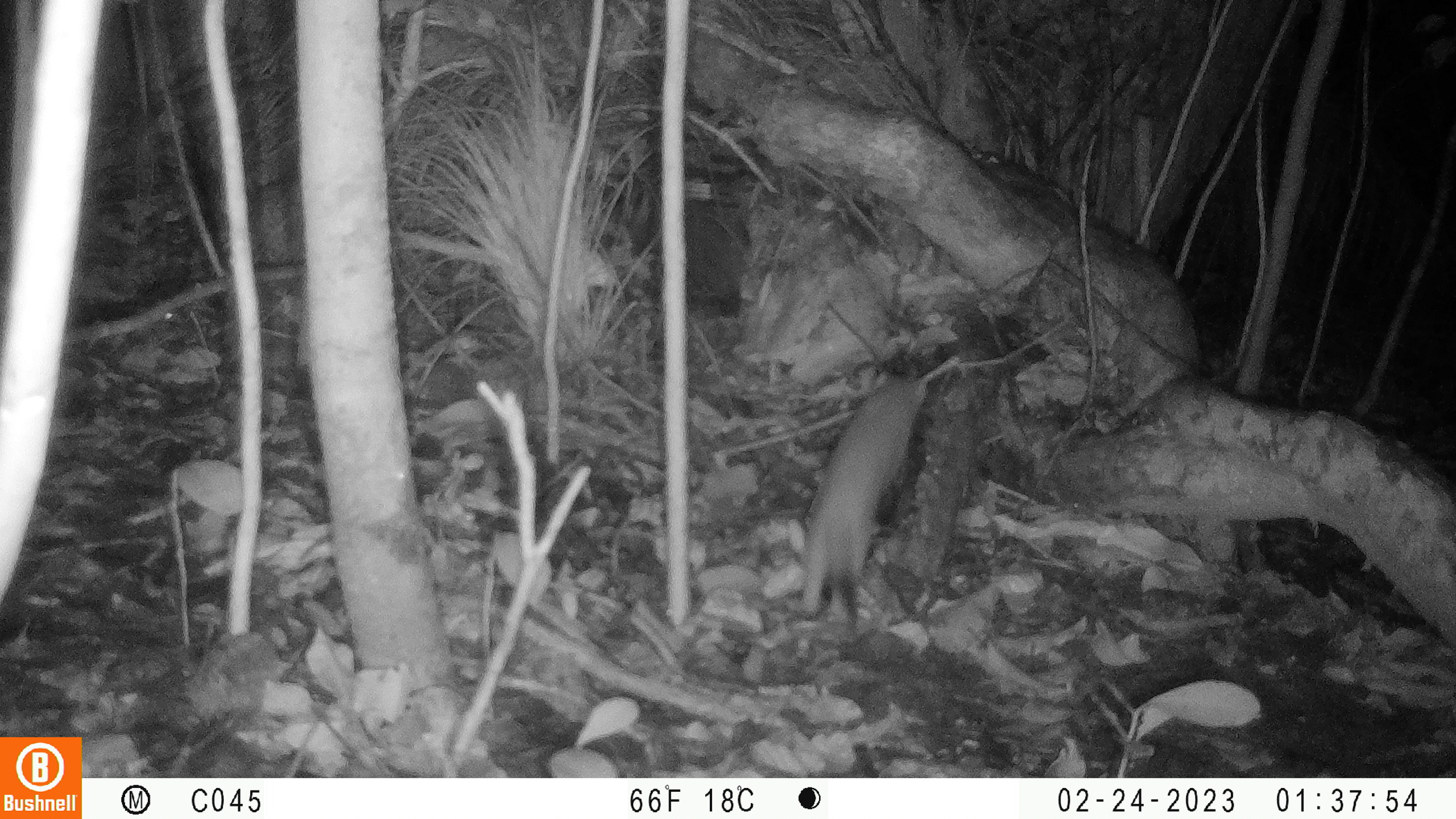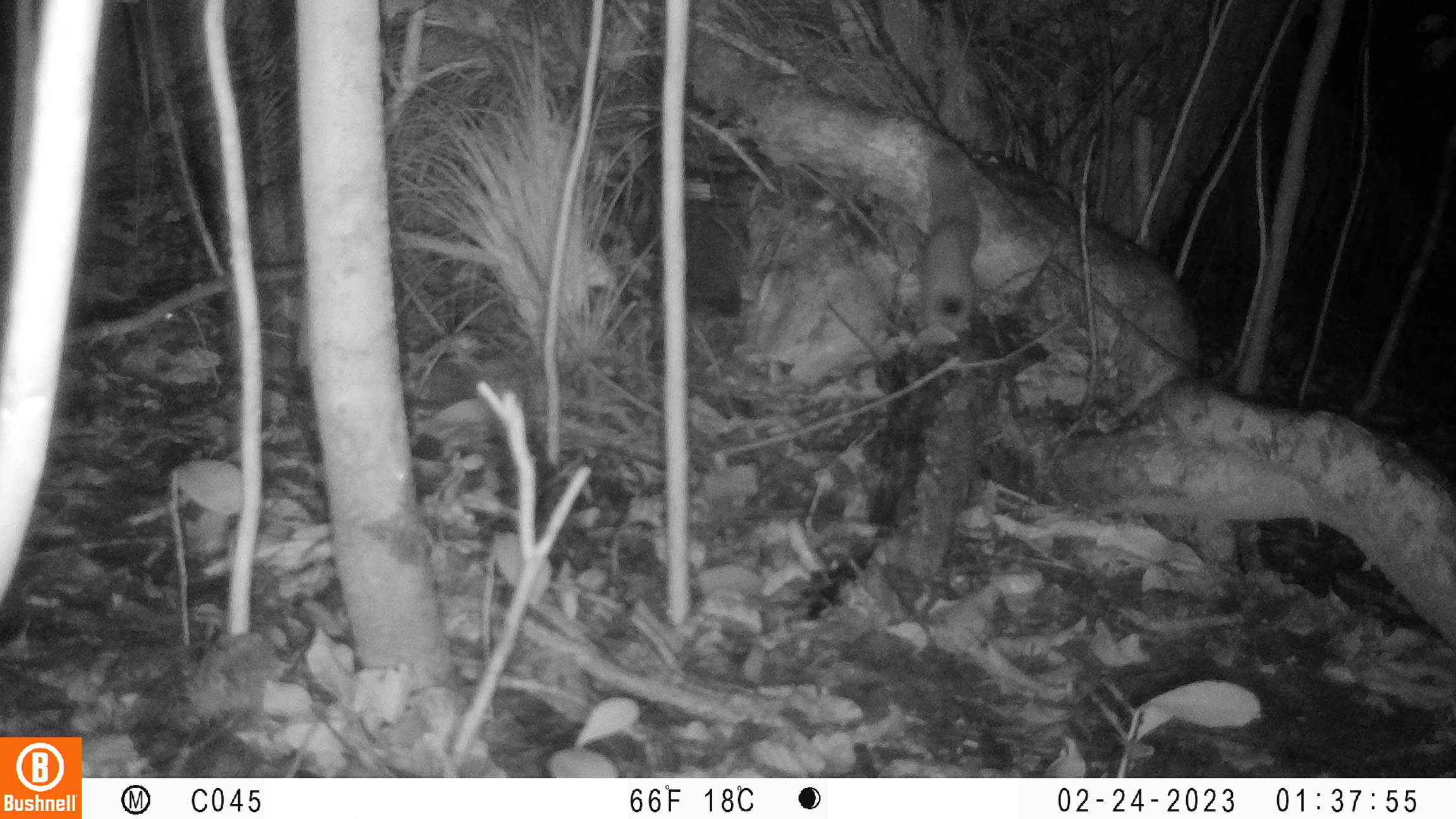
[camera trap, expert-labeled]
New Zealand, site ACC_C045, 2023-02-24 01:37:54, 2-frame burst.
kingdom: Animalia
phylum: Chordata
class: Mammalia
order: Carnivora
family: Mustelidae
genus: Mustela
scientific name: Mustela erminea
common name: stoat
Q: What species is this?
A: Stoat (Mustela erminea).